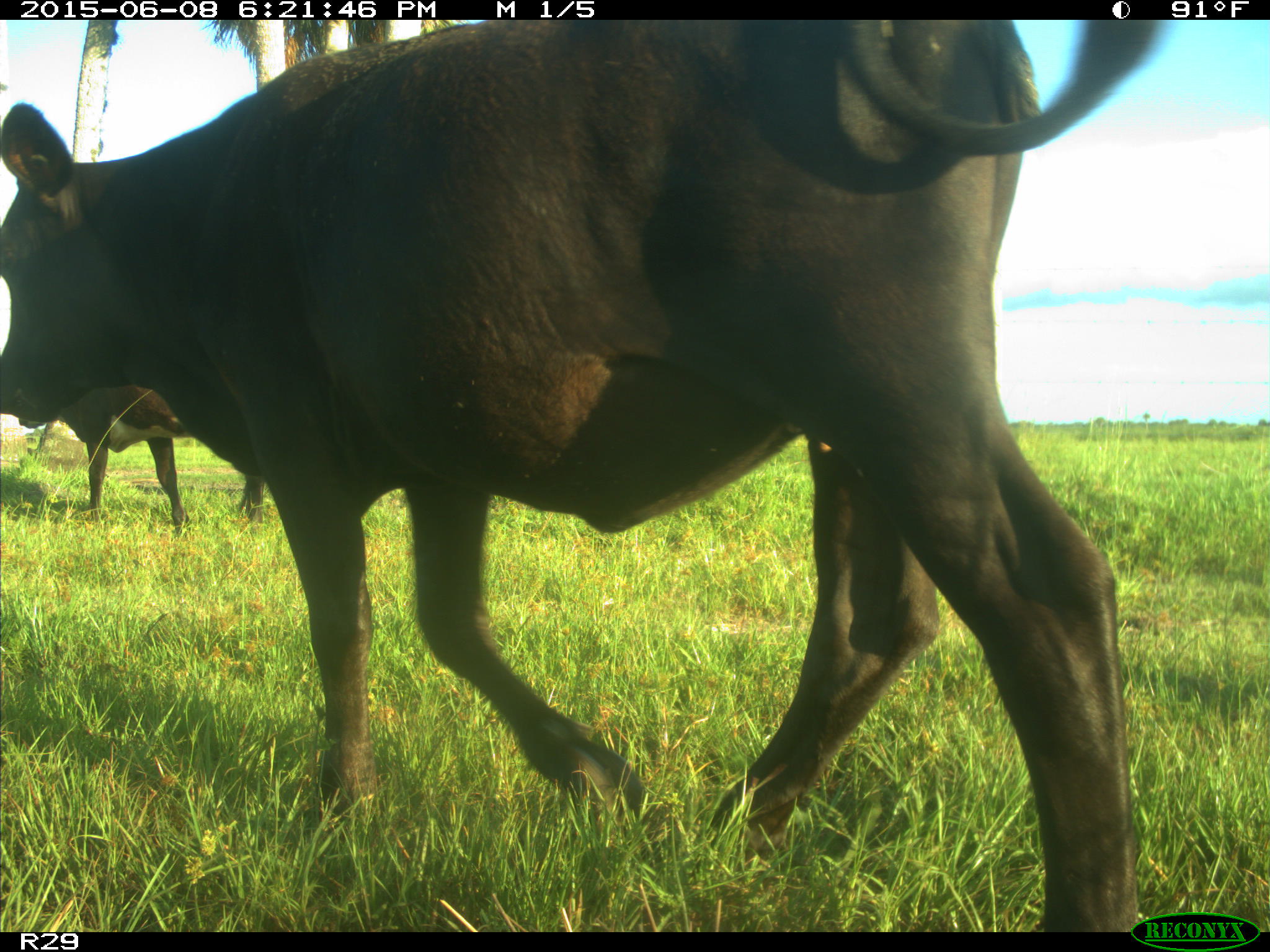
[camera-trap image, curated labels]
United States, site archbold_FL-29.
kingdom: Animalia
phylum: Chordata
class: Mammalia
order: Artiodactyla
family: Bovidae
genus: Bos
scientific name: Bos taurus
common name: domestic cow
Bos taurus (domestic cow).